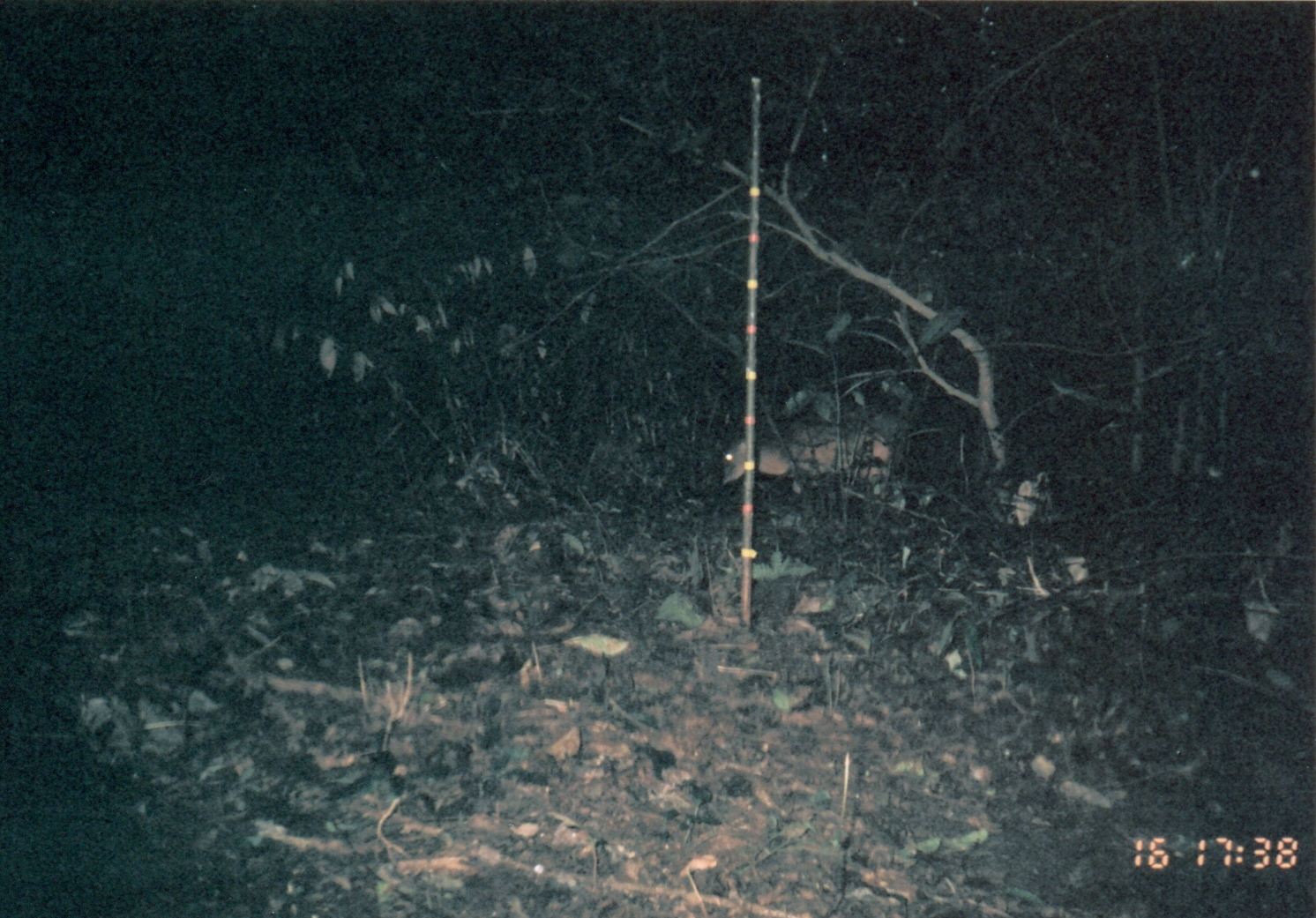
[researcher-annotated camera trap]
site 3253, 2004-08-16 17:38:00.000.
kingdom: Animalia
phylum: Chordata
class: Mammalia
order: Artiodactyla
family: Bovidae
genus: Cephalophus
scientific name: Cephalophus harveyi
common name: harvey's duiker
Cephalophus harveyi (harvey's duiker), count 1.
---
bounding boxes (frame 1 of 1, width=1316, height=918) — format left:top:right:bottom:
cephalophus harveyi: 719:407:916:514